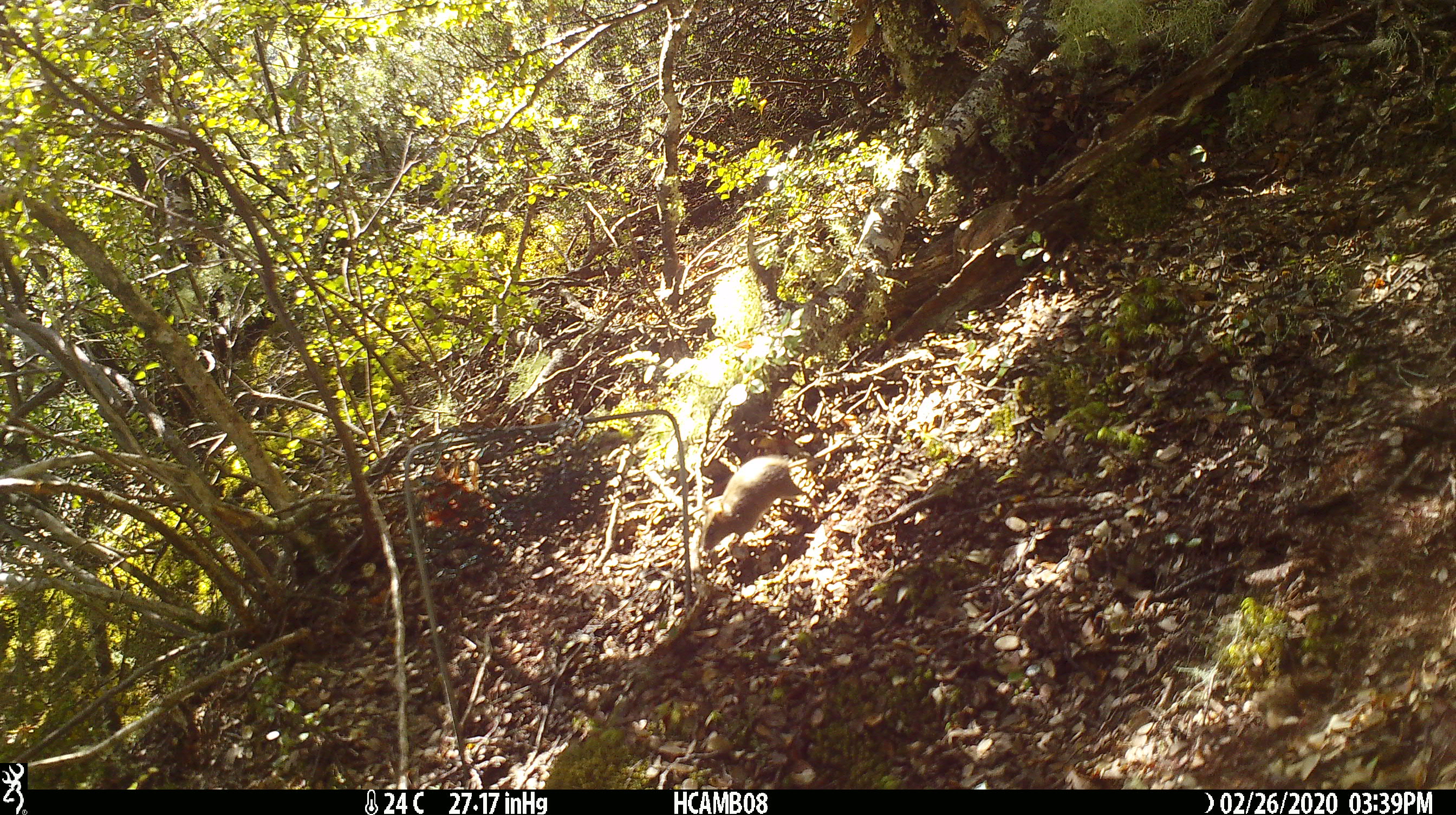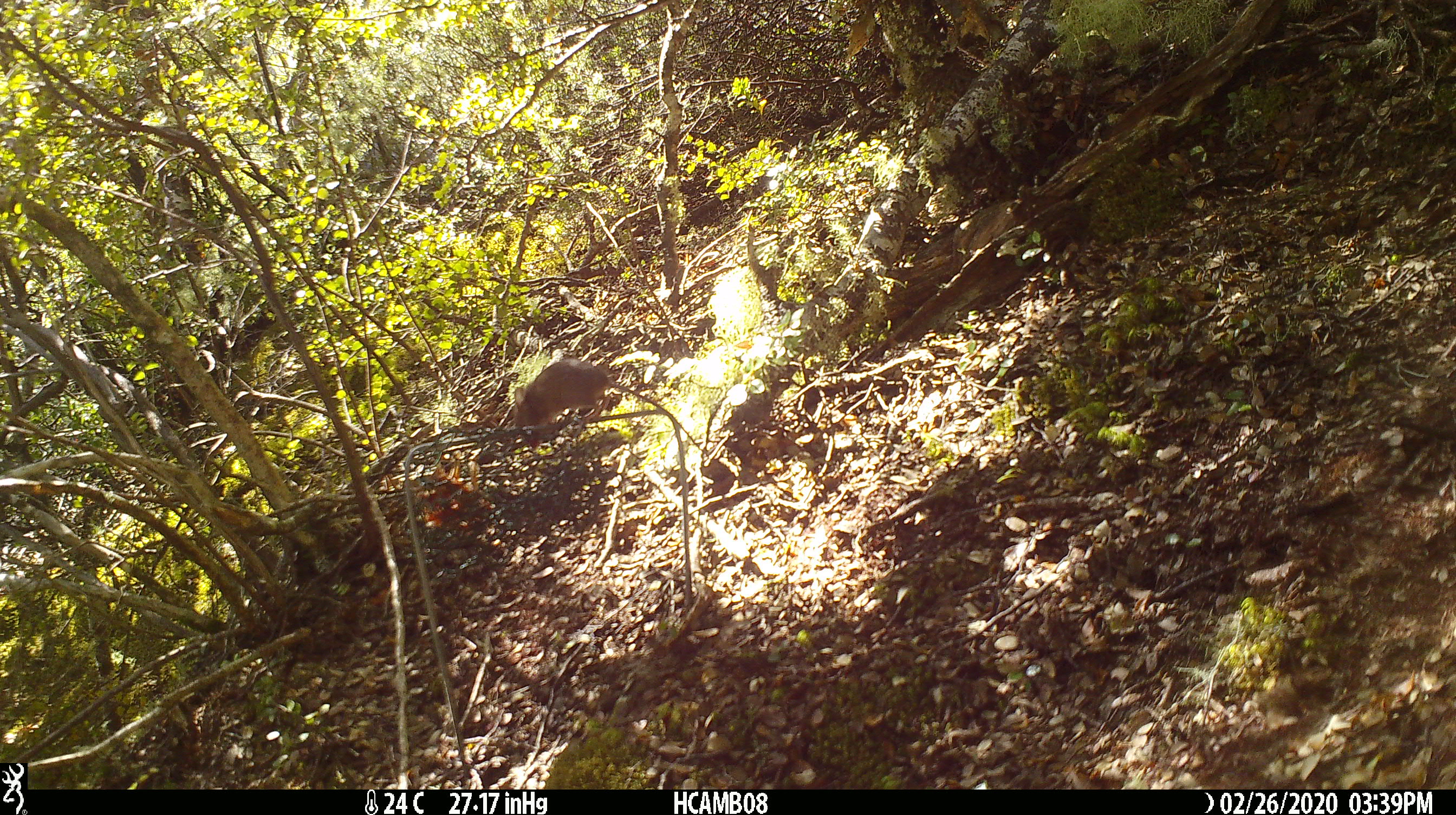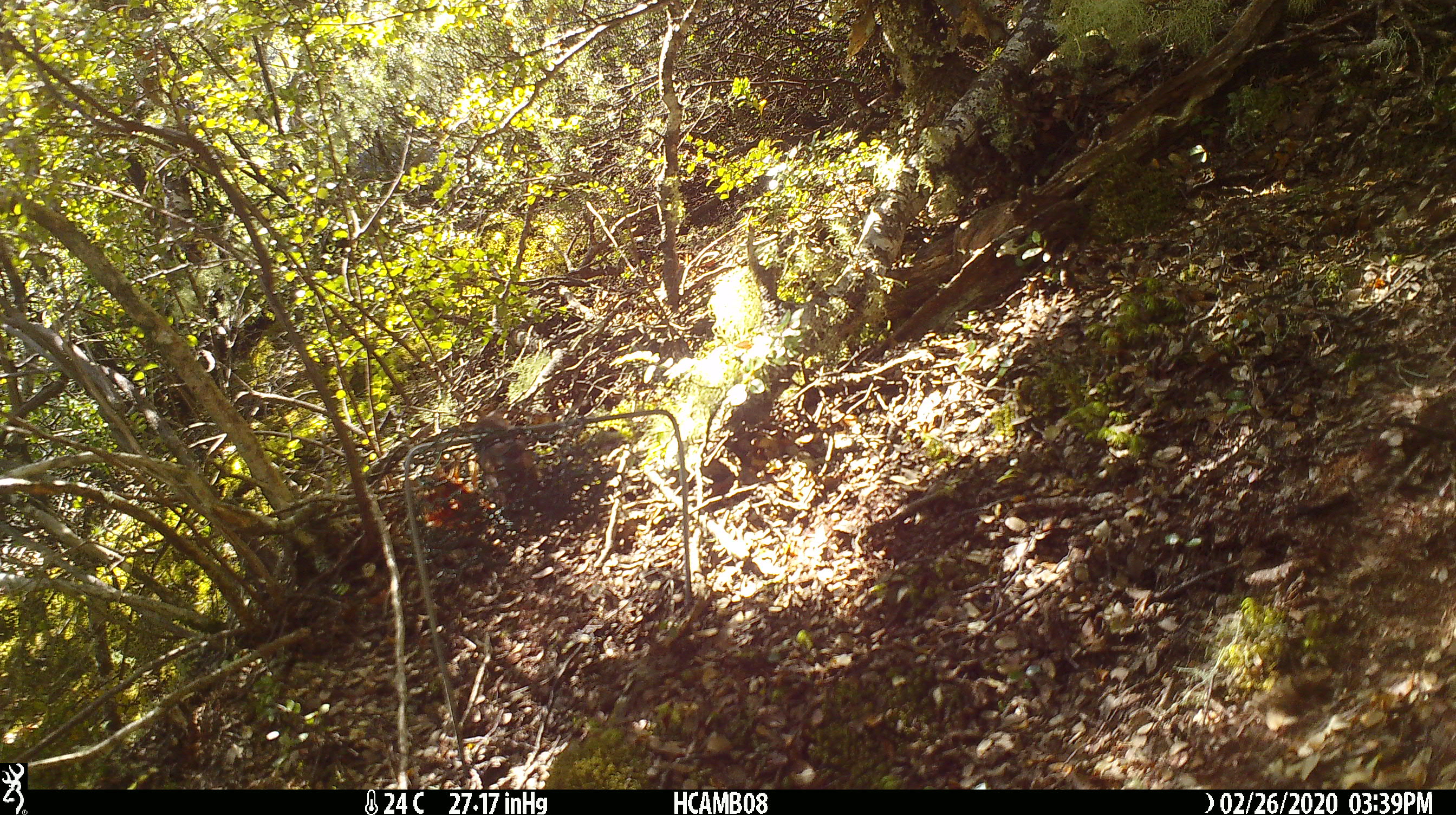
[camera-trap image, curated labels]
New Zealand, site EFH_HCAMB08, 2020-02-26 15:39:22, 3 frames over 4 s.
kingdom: Animalia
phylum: Chordata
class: Mammalia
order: Rodentia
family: Muridae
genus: Mus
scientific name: Mus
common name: mouse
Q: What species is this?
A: Mouse (Mus).